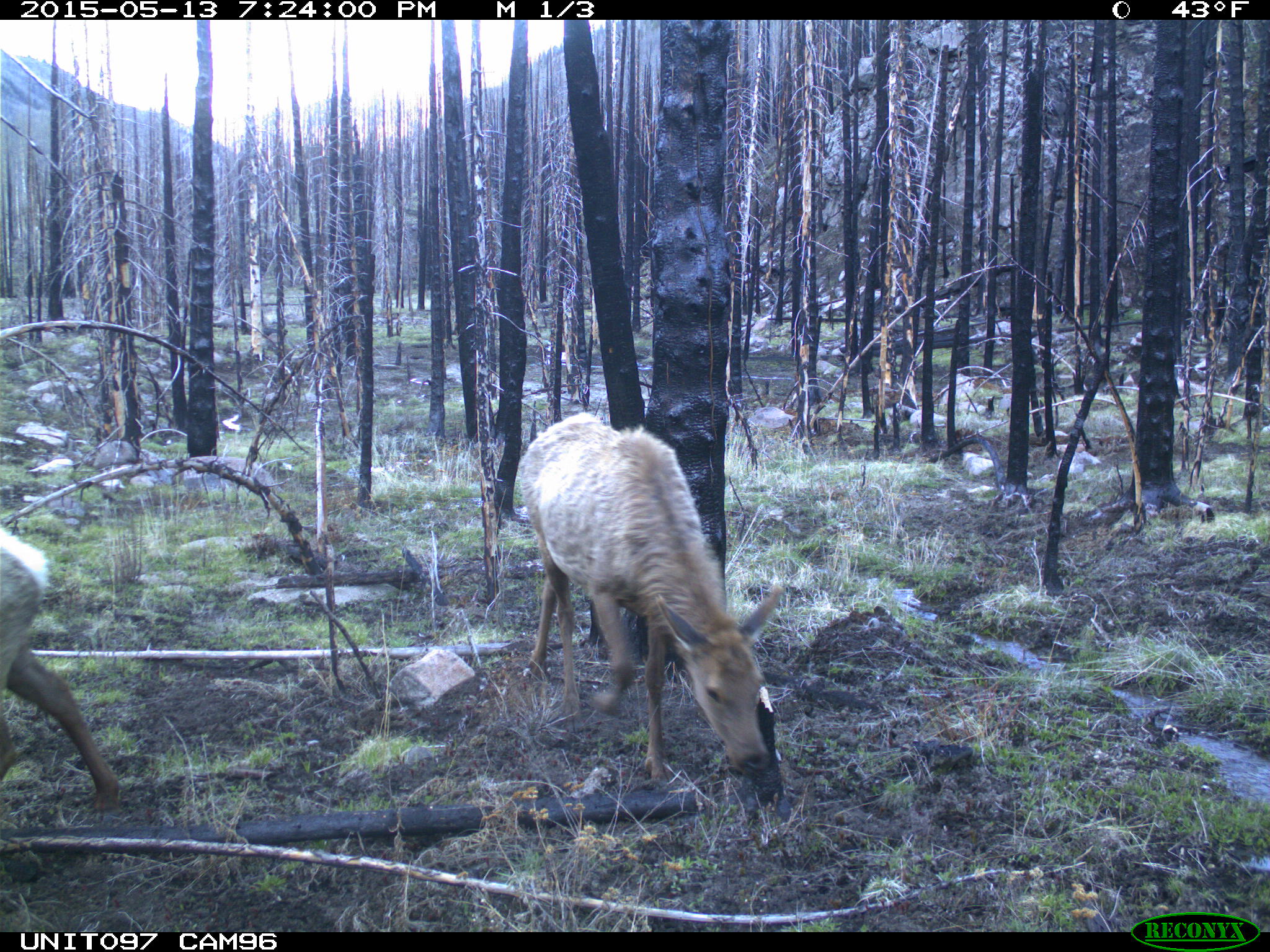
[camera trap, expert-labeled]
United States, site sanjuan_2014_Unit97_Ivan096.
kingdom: Animalia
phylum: Chordata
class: Mammalia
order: Artiodactyla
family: Cervidae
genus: Cervus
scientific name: Cervus elaphus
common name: red deer